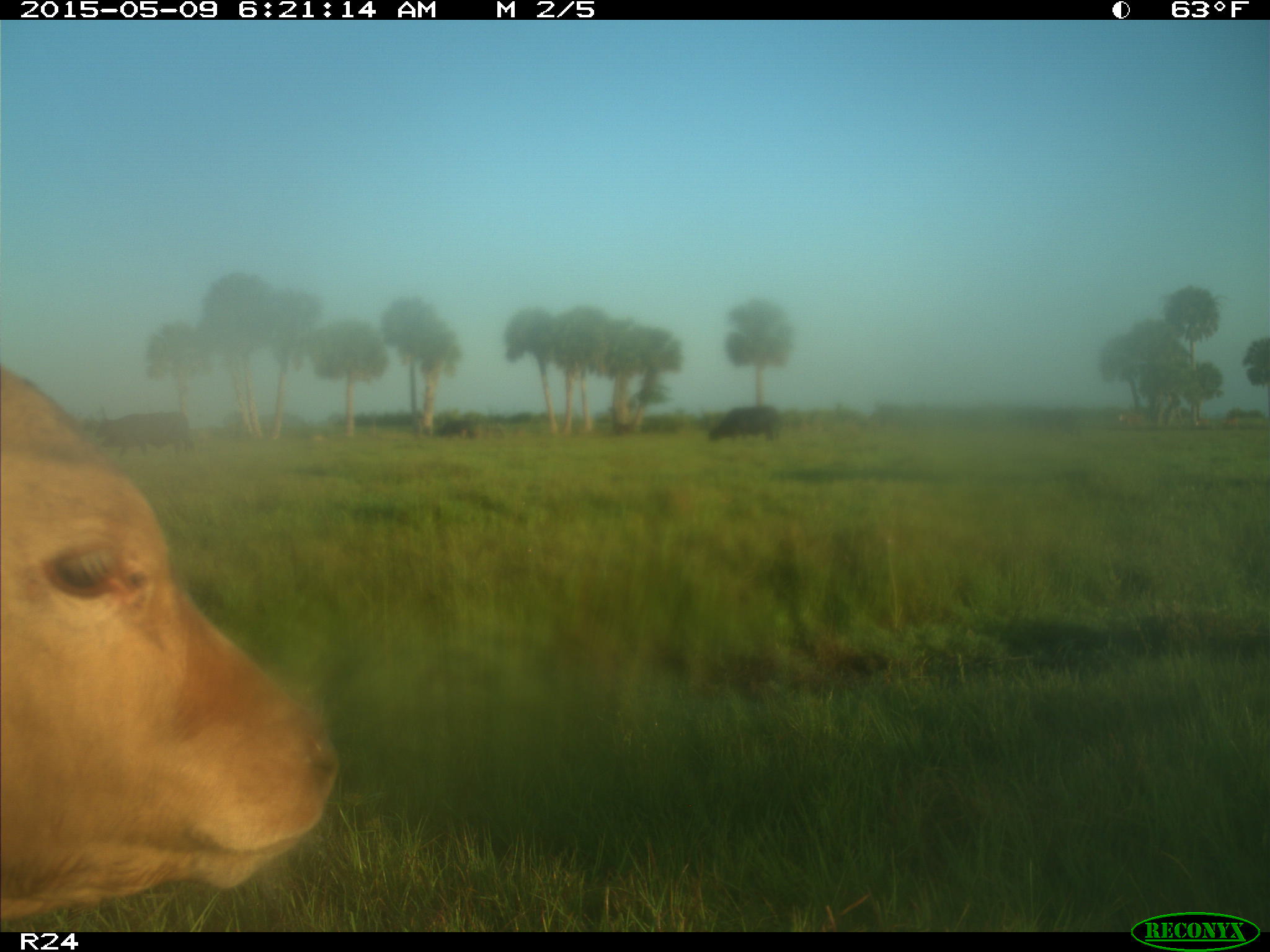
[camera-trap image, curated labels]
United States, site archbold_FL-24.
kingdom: Animalia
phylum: Chordata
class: Mammalia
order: Artiodactyla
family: Bovidae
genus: Bos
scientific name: Bos taurus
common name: domestic cow